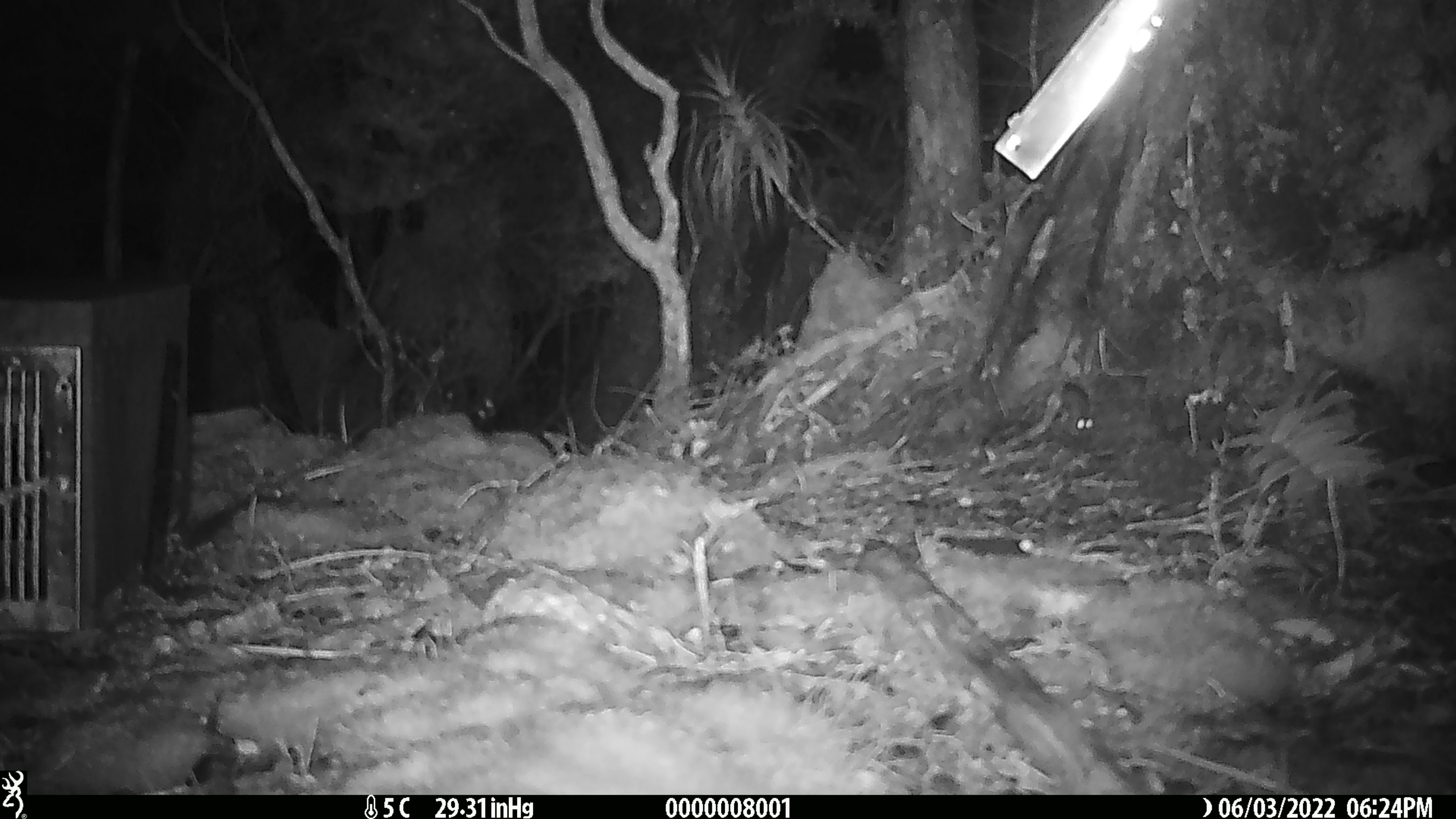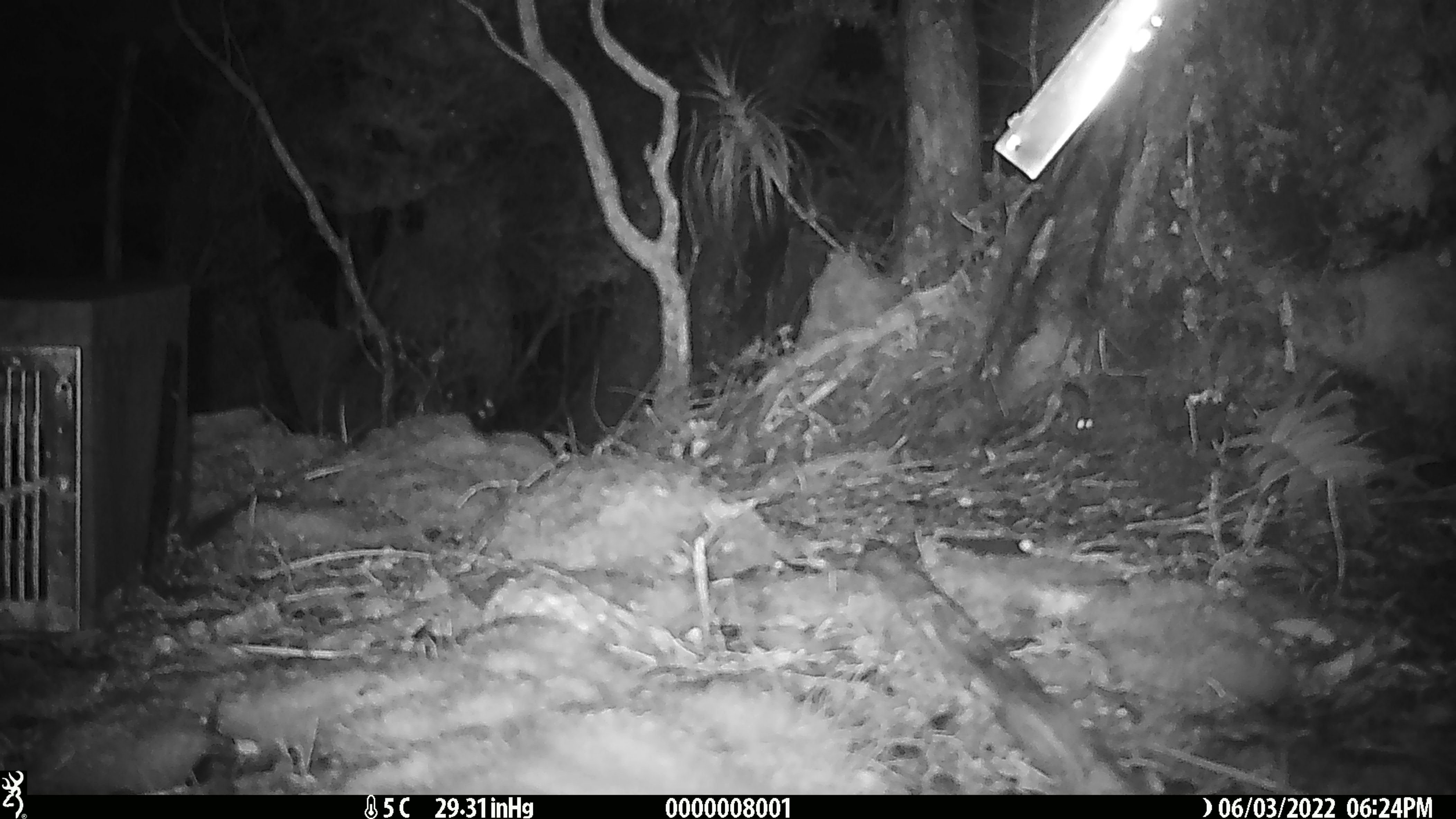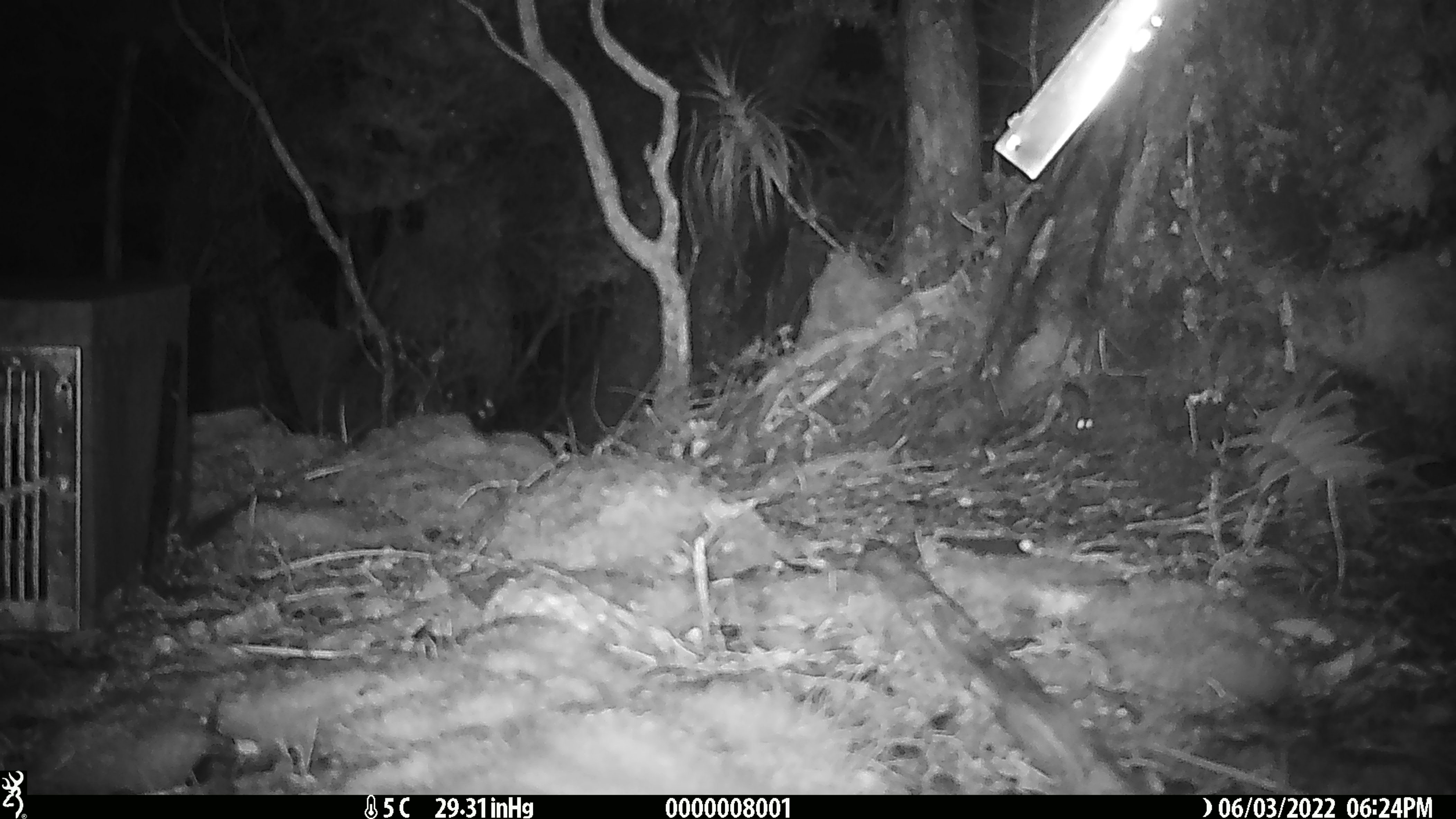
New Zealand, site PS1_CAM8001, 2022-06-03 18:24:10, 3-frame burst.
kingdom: Animalia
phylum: Chordata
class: Mammalia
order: Rodentia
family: Muridae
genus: Mus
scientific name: Mus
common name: mouse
Mouse (Mus).